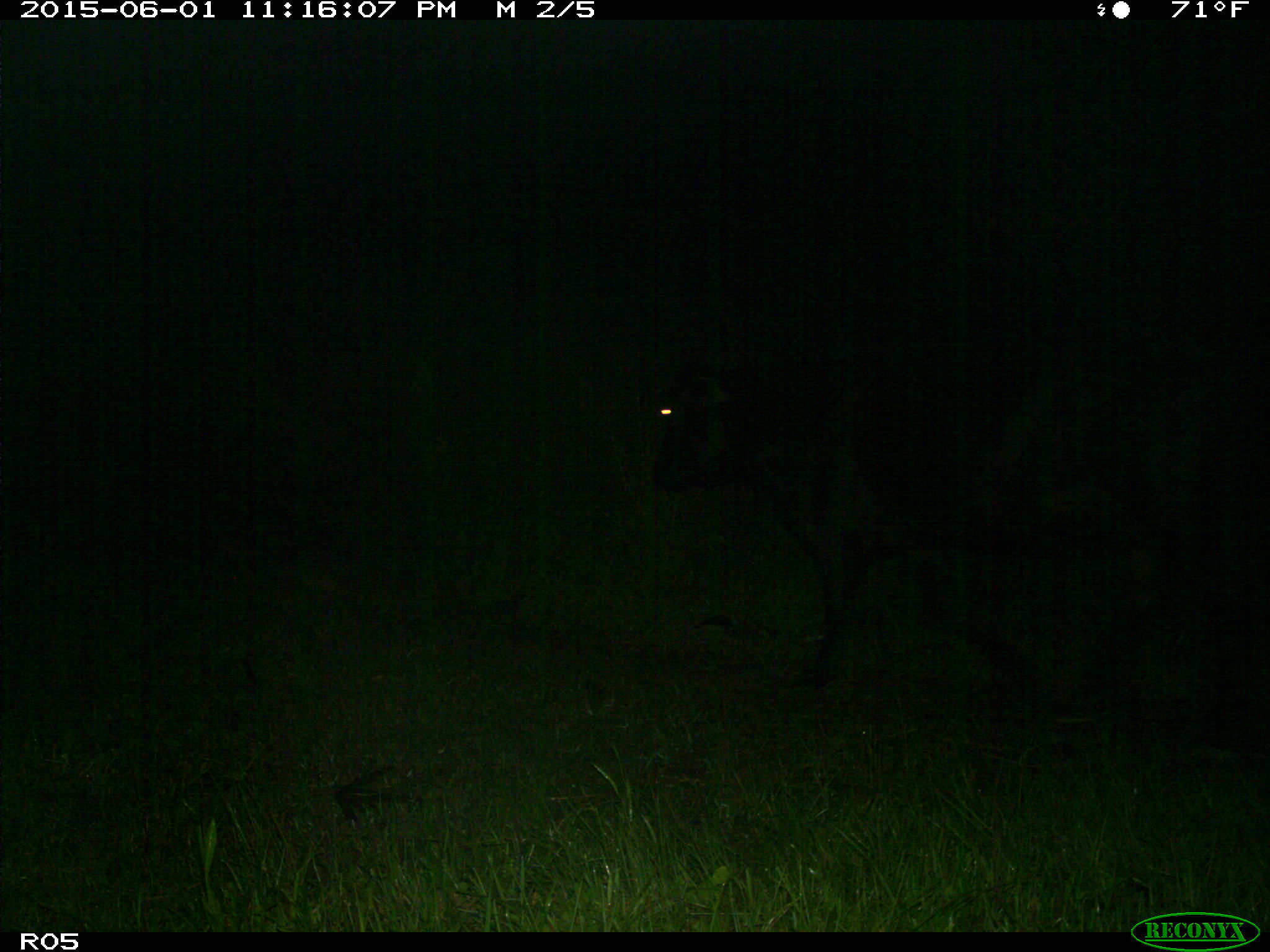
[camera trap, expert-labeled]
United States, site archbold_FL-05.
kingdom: Animalia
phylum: Chordata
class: Mammalia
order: Artiodactyla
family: Bovidae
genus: Bos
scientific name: Bos taurus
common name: domestic cow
Bos taurus (domestic cow).